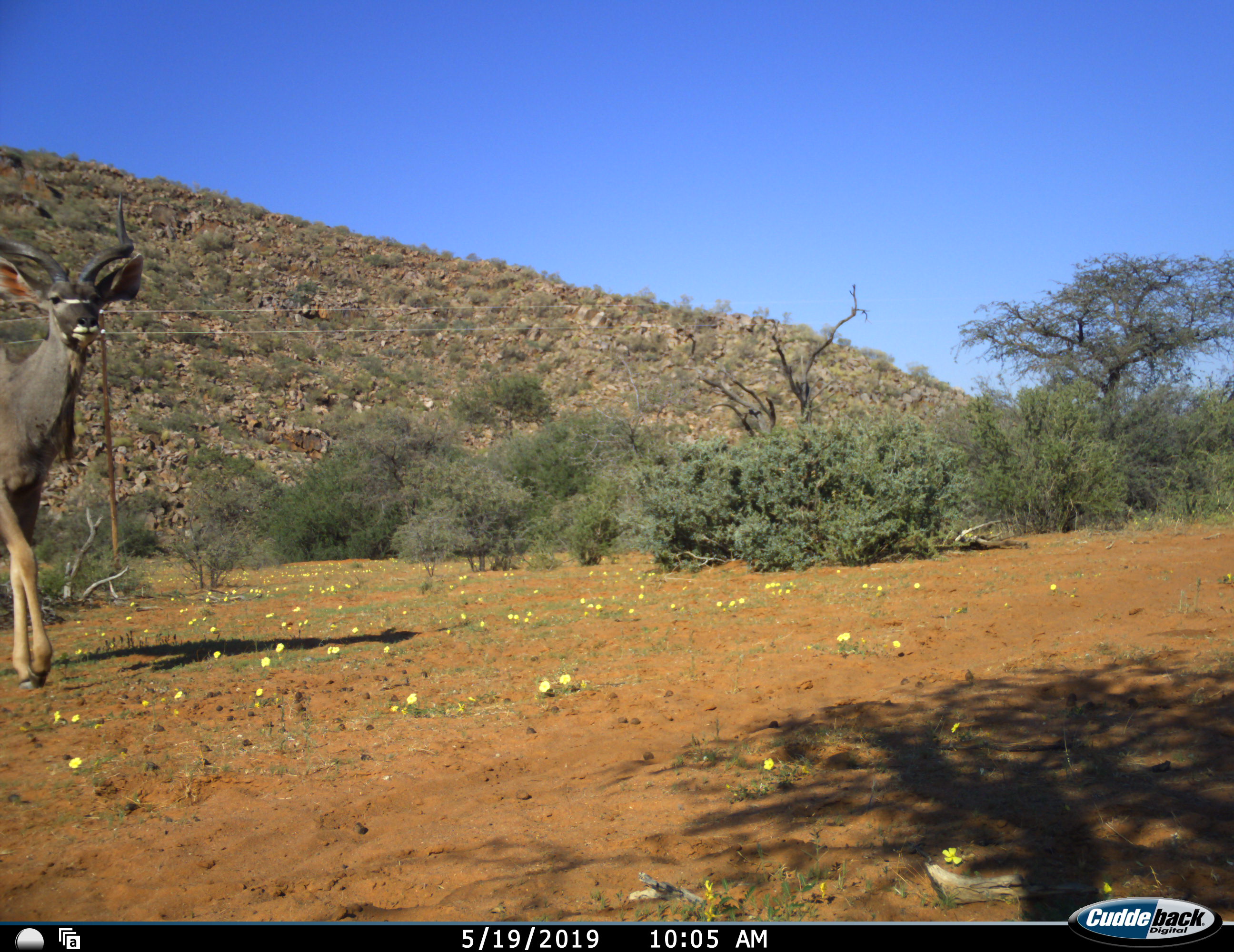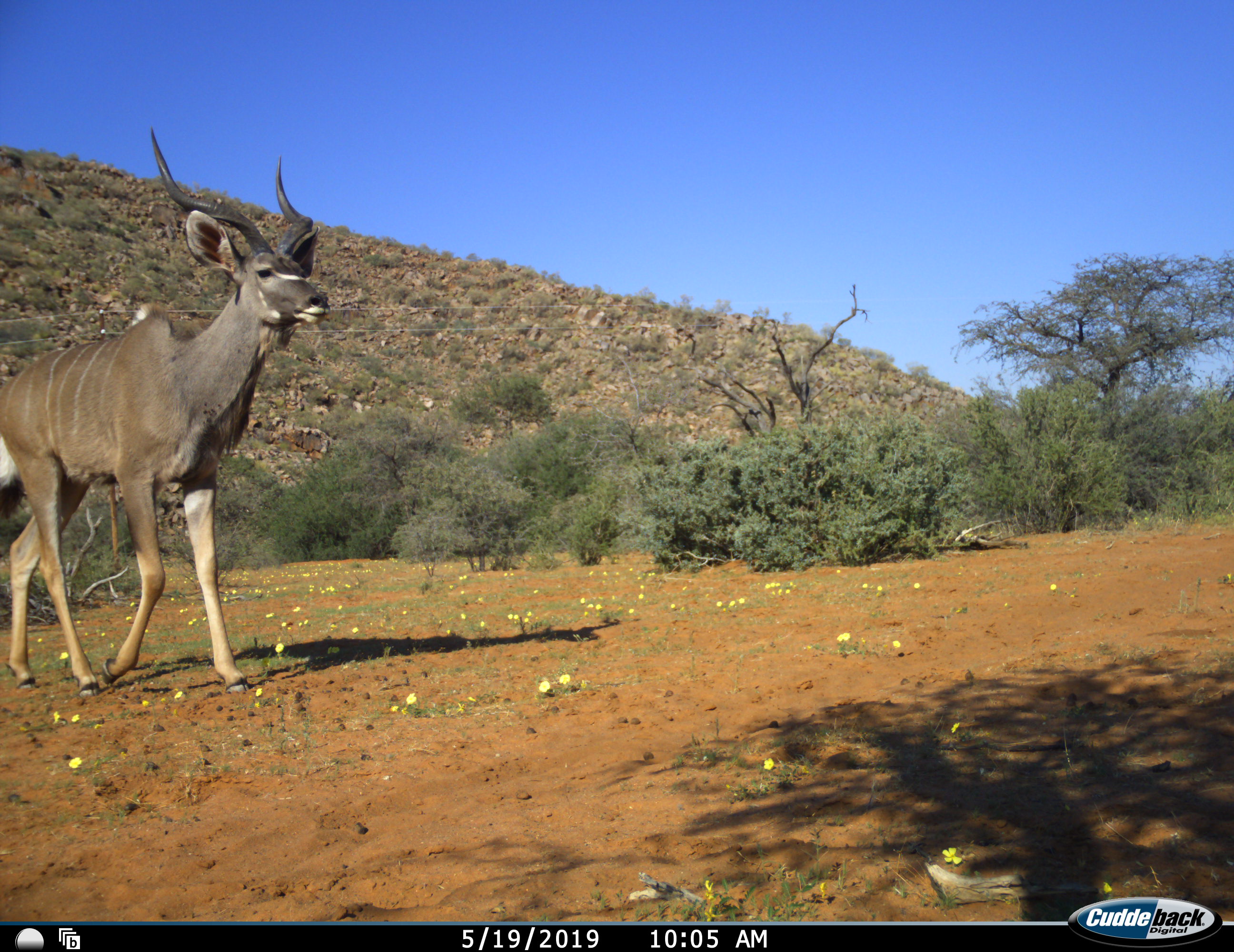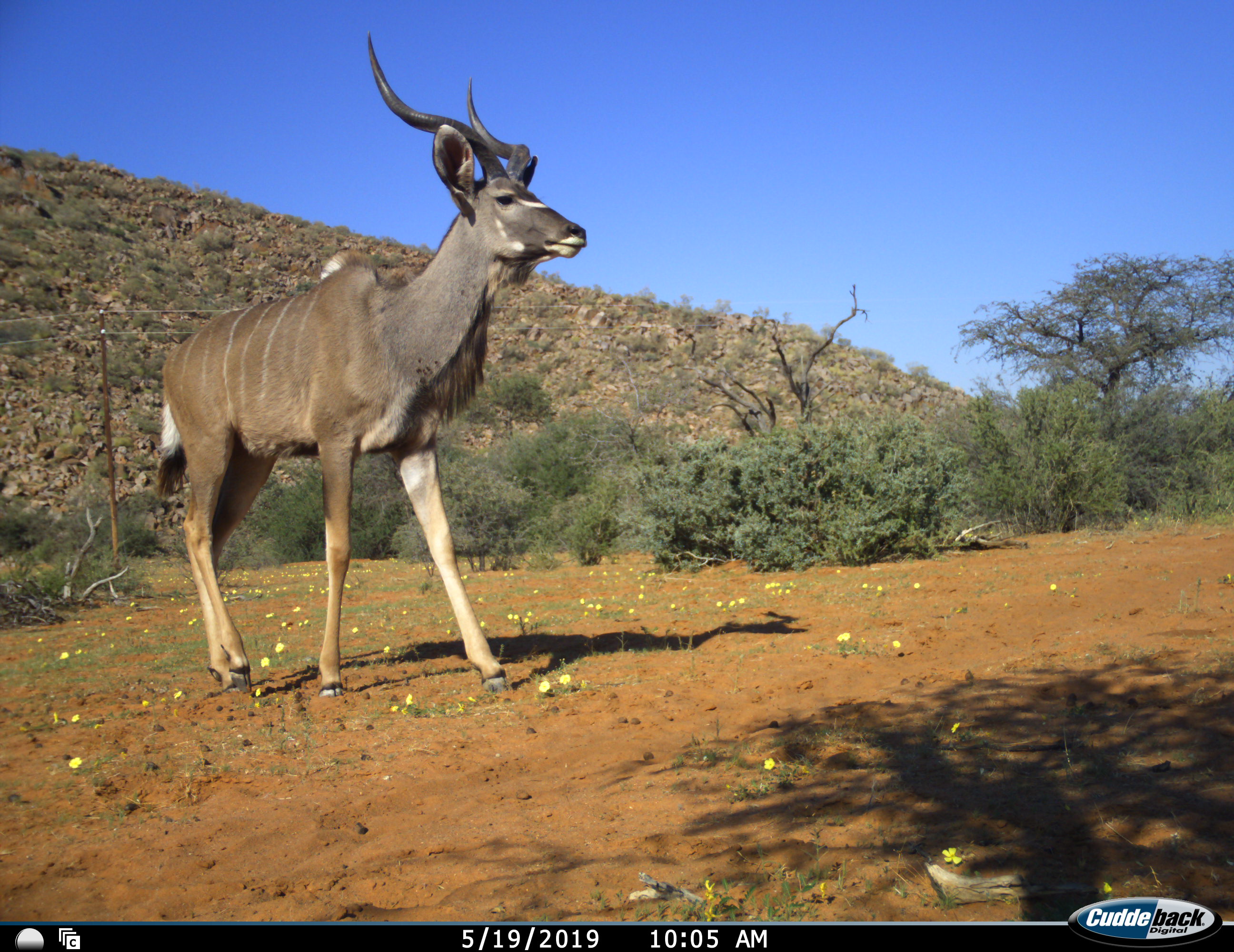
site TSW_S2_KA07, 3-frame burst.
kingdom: Animalia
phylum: Chordata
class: Mammalia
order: Artiodactyla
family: Bovidae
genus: Tragelaphus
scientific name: Tragelaphus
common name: kudu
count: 1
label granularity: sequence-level